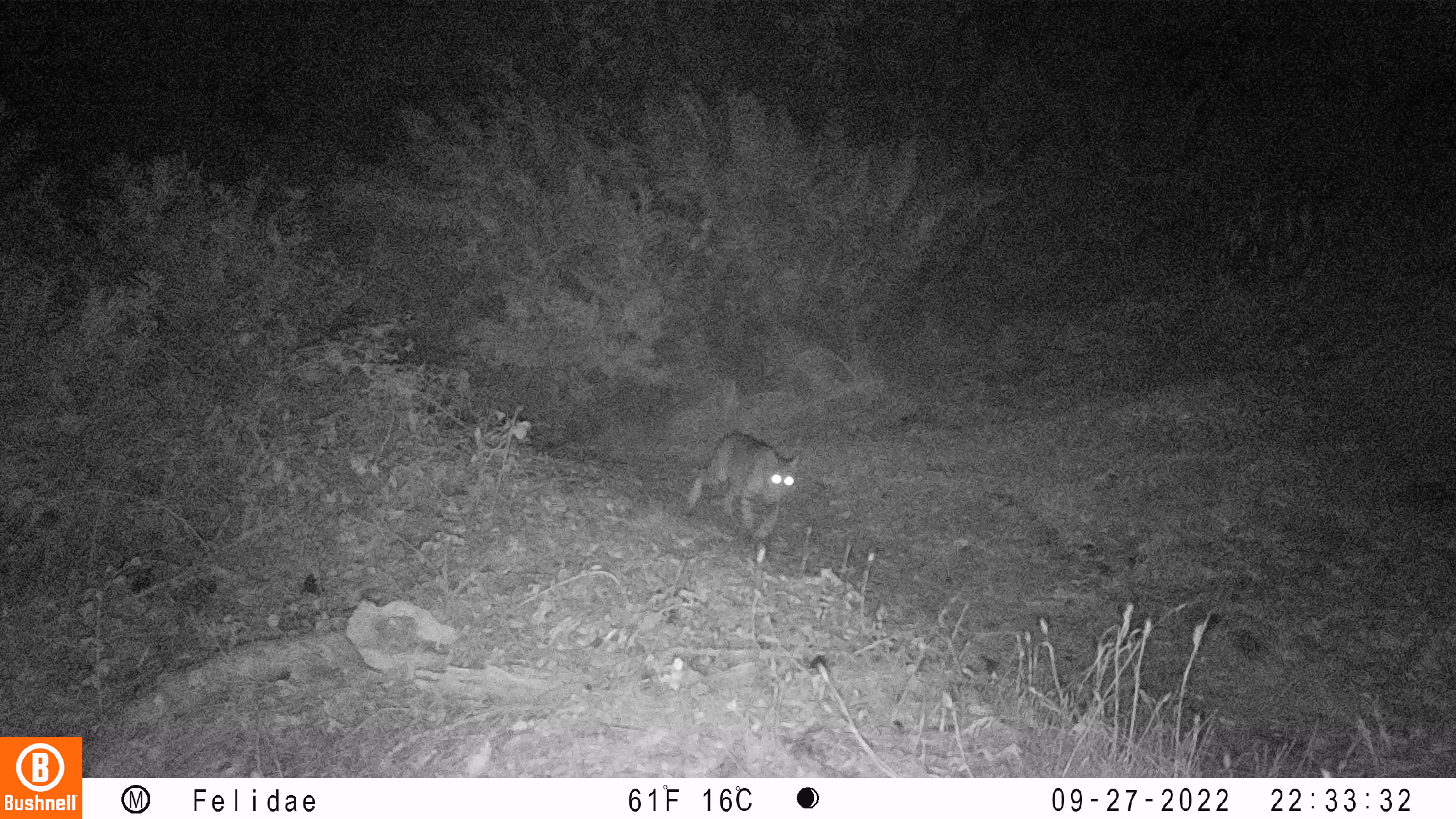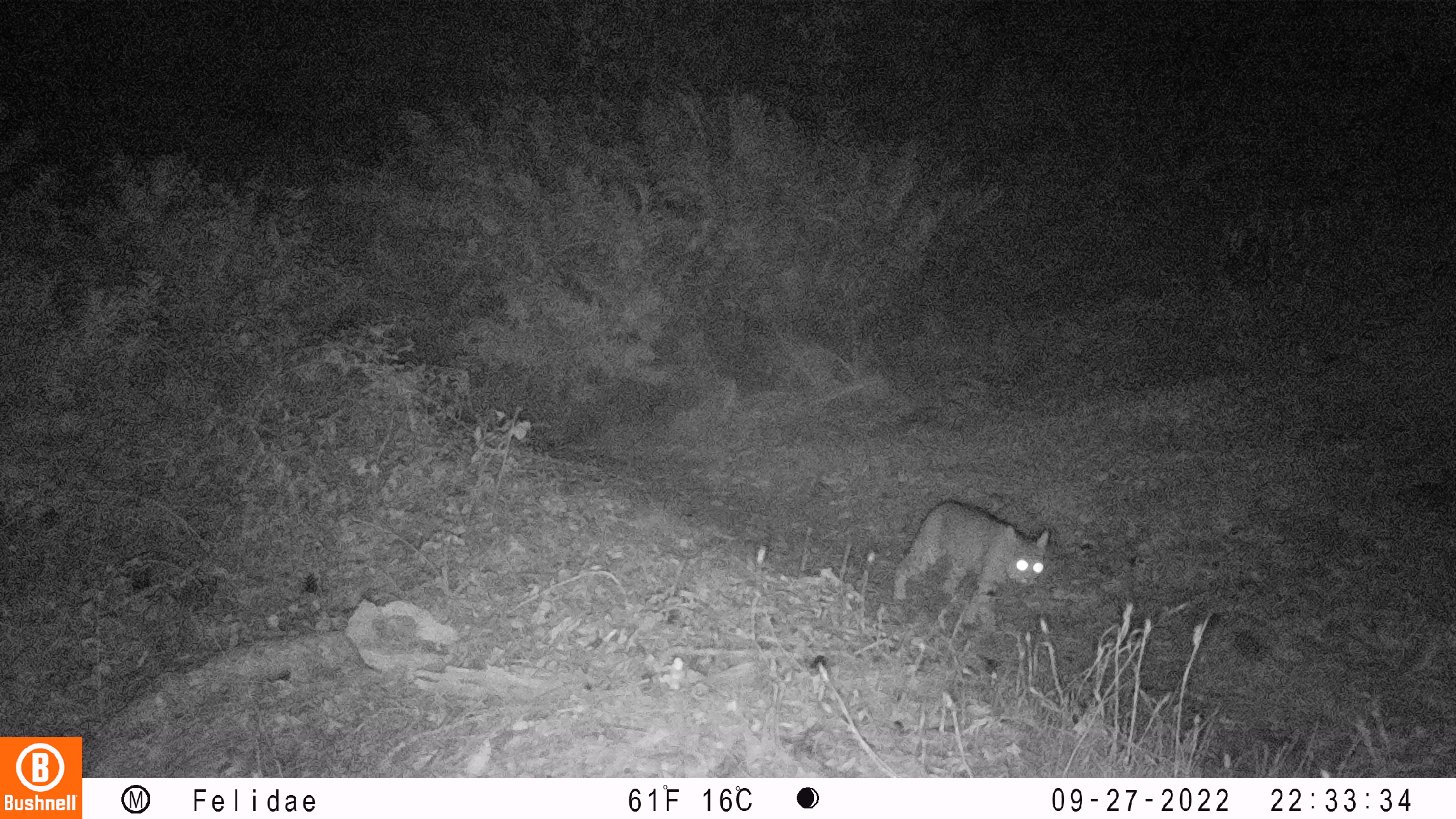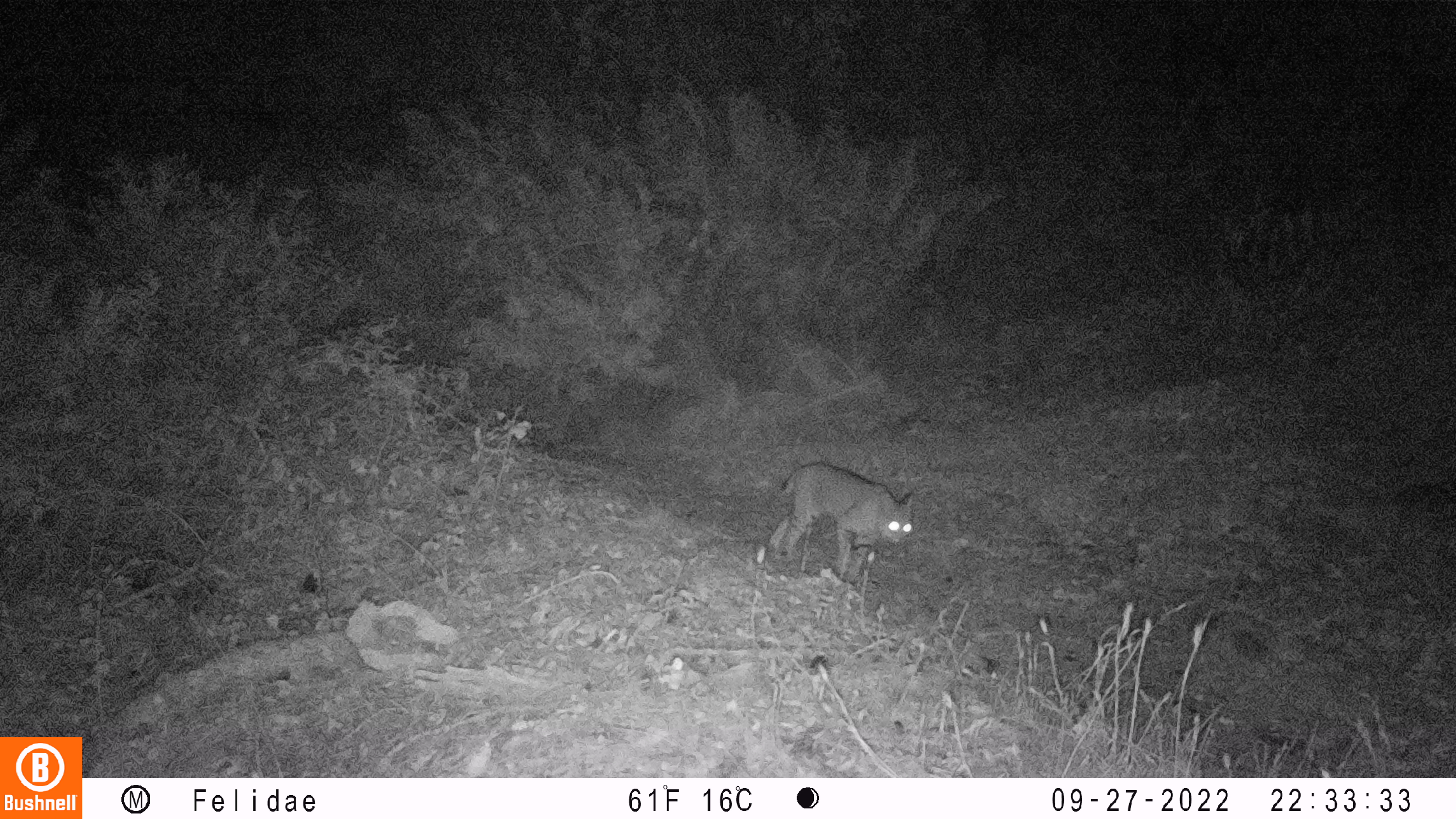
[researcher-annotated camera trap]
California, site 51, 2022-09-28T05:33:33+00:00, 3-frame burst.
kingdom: Animalia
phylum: Chordata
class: Mammalia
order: Carnivora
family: Felidae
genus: Lynx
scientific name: Lynx rufus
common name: bobcat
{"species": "bobcat (Lynx rufus)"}